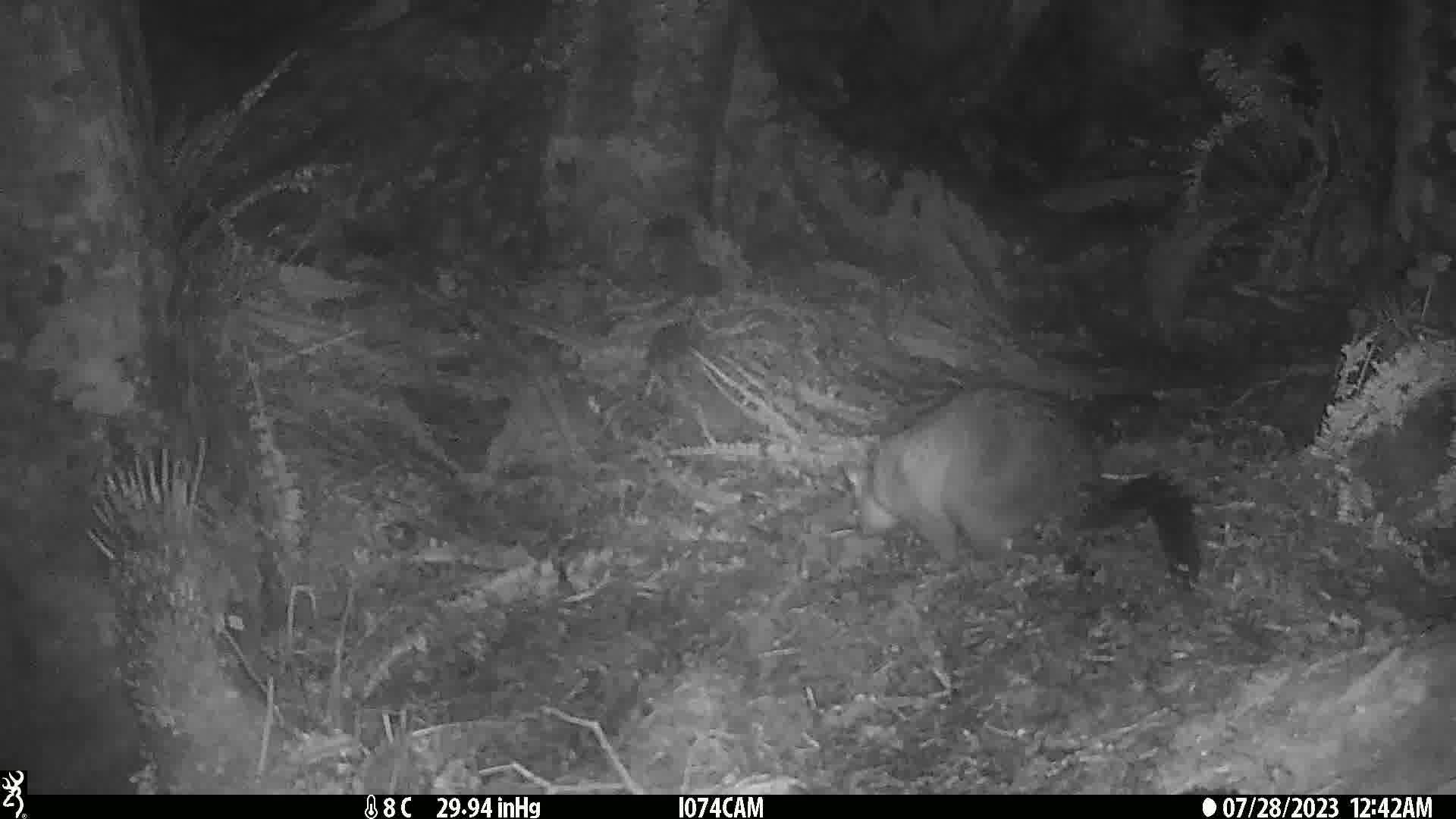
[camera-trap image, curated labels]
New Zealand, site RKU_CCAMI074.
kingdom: Animalia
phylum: Chordata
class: Mammalia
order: Diprotodontia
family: Phalangeridae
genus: Trichosurus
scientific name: Trichosurus vulpecula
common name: common brushtail possum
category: possum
Possum (common brushtail possum) (Trichosurus vulpecula).